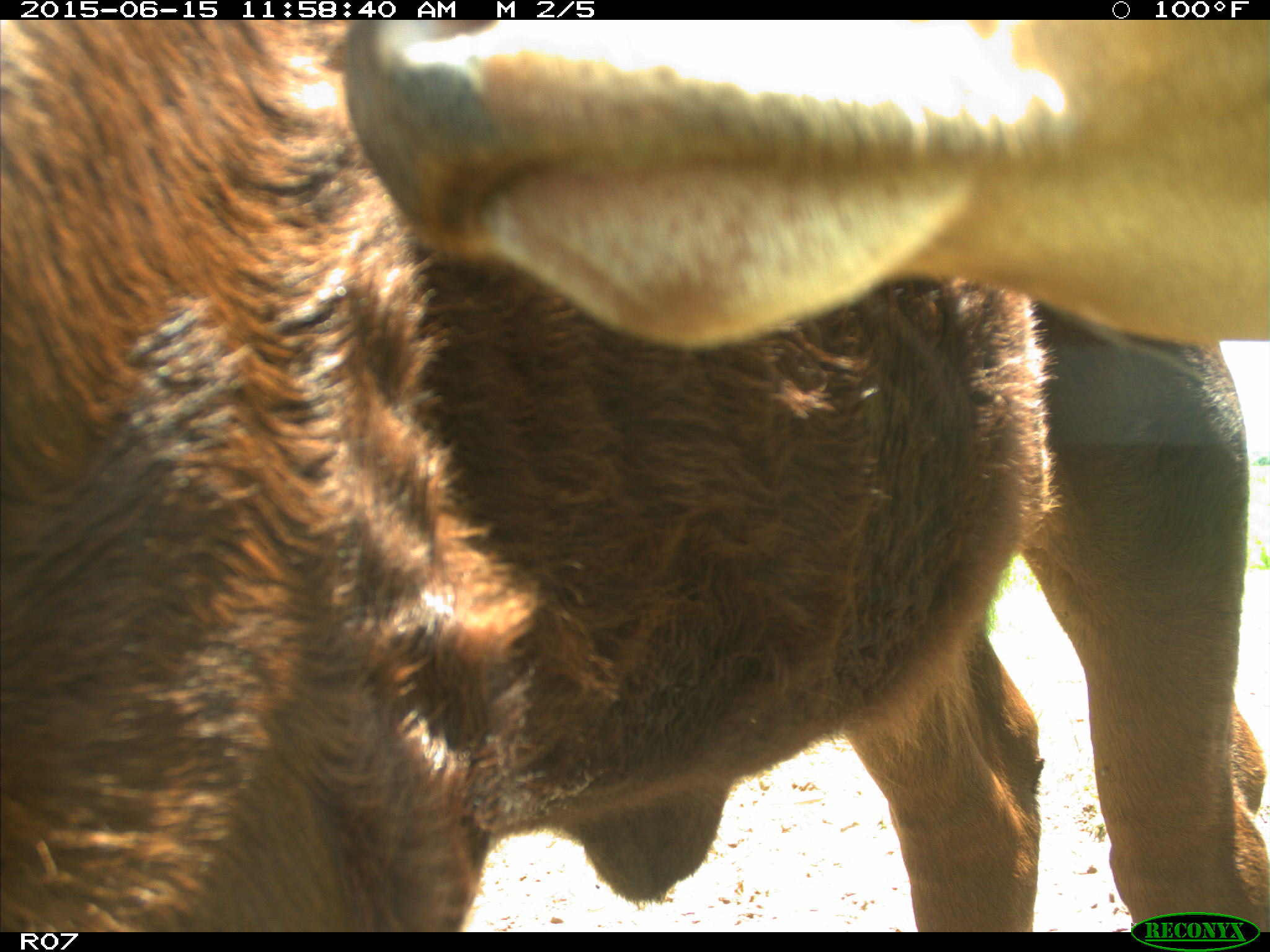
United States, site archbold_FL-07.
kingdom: Animalia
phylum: Chordata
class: Mammalia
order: Artiodactyla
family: Bovidae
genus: Bos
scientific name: Bos taurus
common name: domestic cow